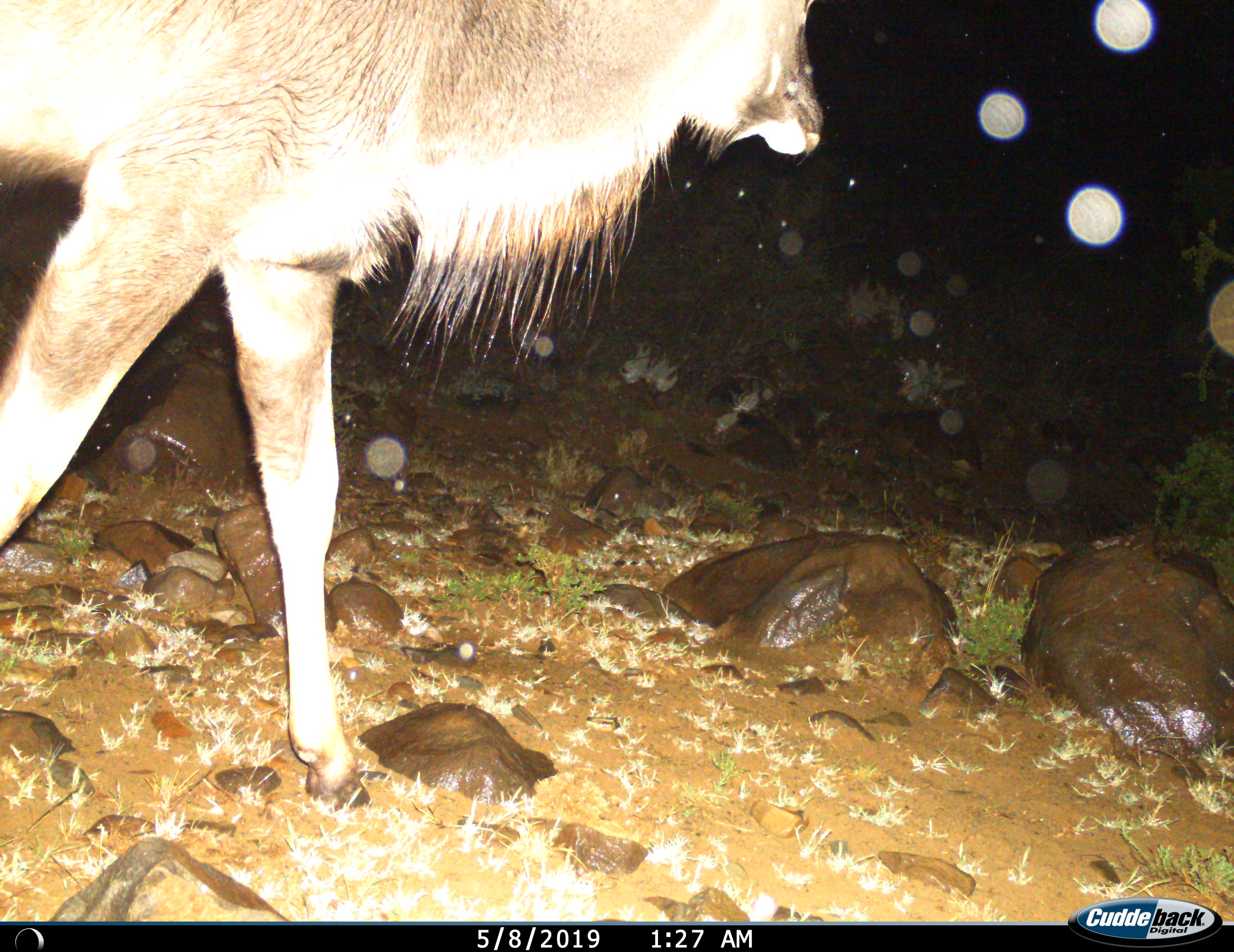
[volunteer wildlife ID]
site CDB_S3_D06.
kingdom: Animalia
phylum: Chordata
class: Mammalia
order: Artiodactyla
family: Bovidae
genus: Tragelaphus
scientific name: Tragelaphus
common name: kudu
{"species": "kudu (Tragelaphus)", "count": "1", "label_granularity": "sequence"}